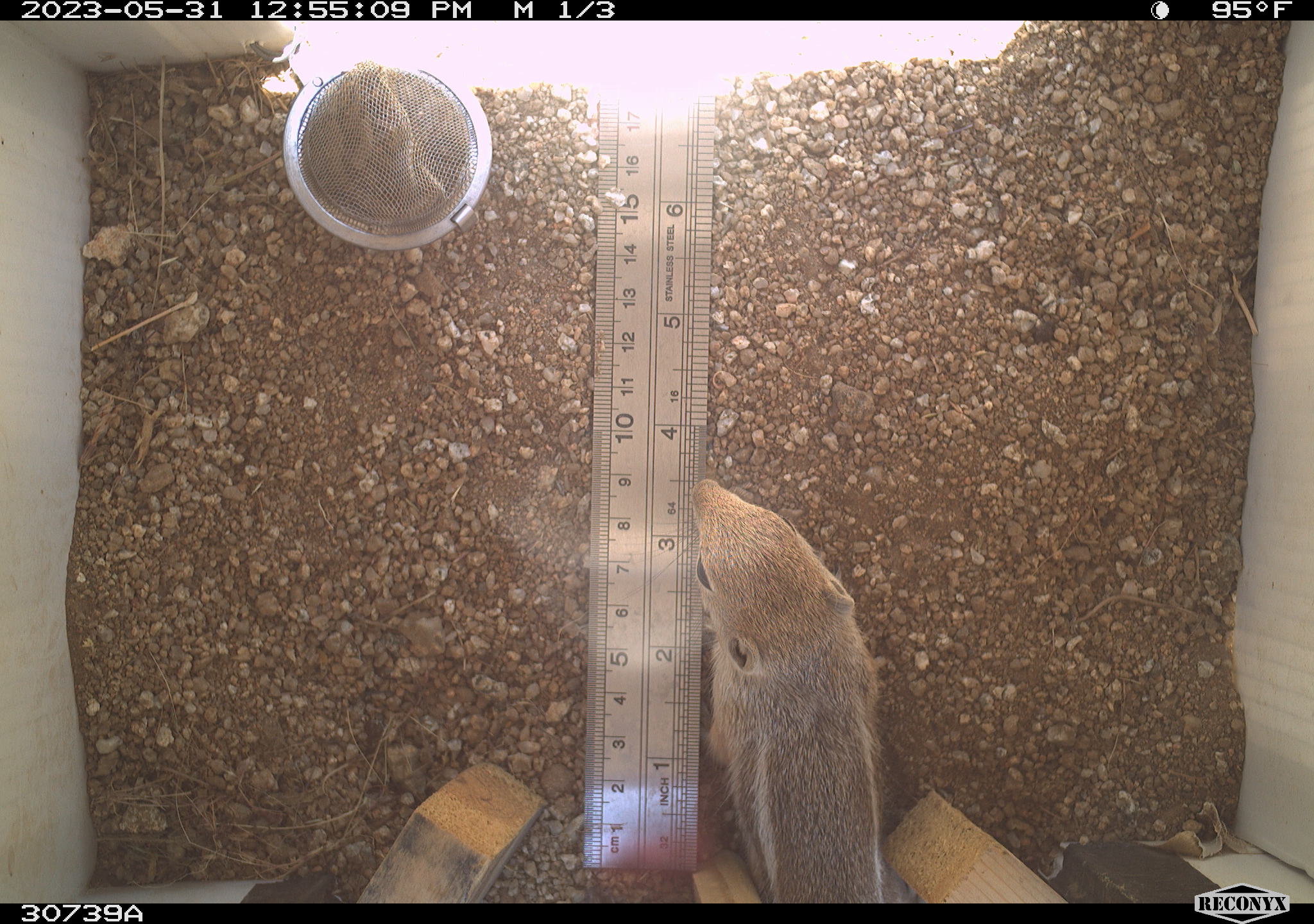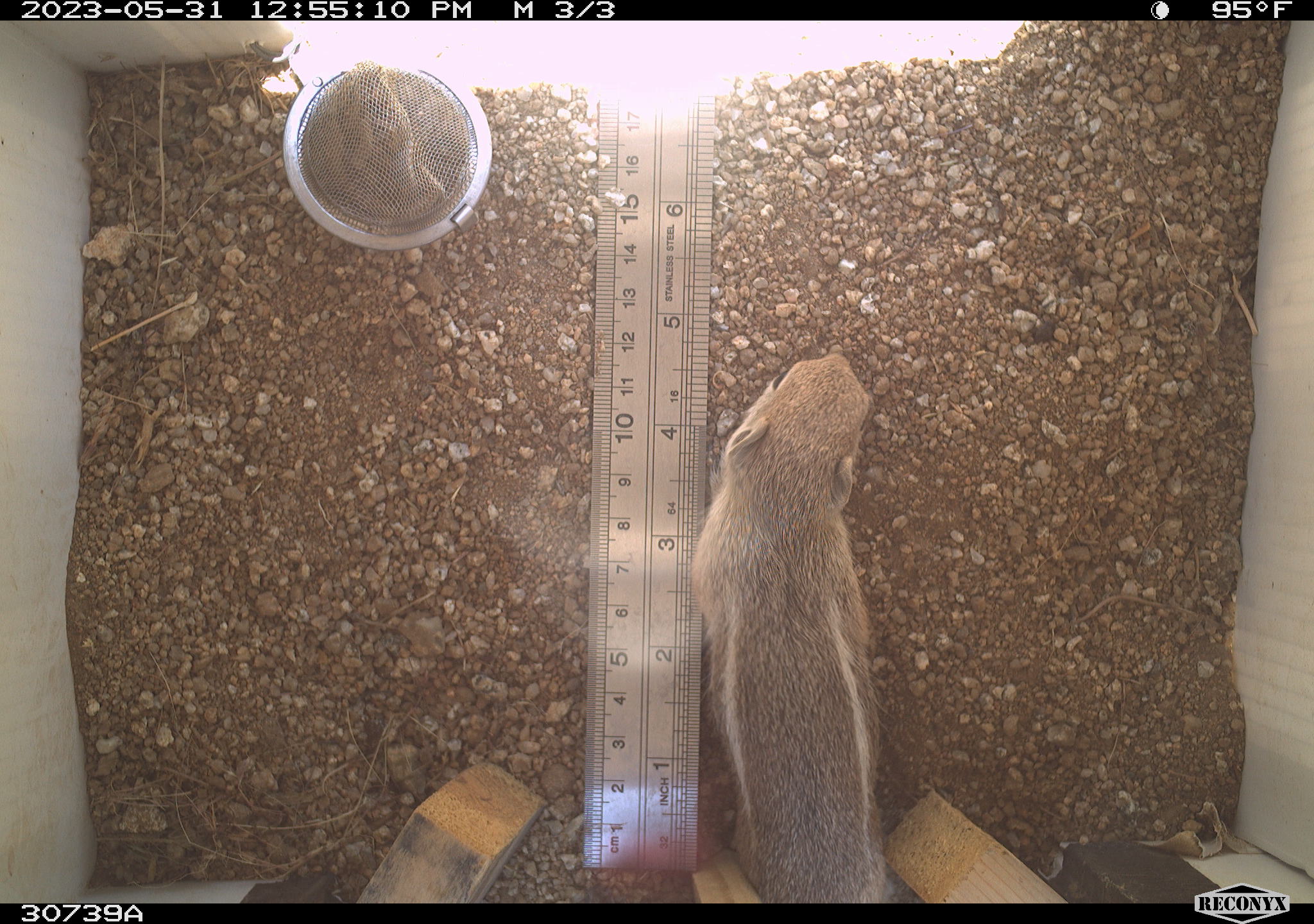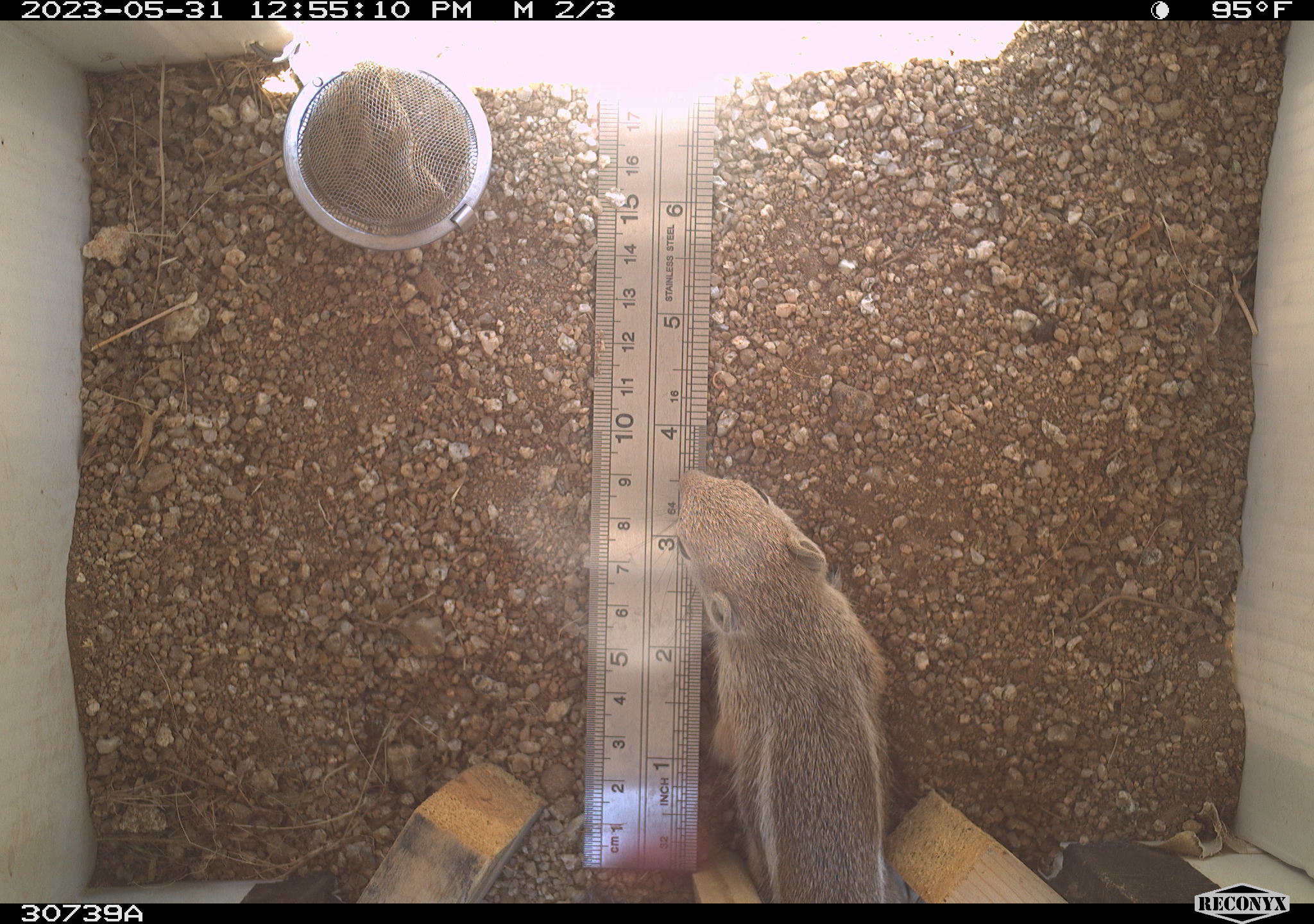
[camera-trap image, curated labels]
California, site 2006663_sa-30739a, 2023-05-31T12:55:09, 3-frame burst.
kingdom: Animalia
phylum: Chordata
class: Mammalia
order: Rodentia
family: Sciuridae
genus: Ammospermophilus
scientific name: Ammospermophilus leucurus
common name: white-tailed antelope squirrel